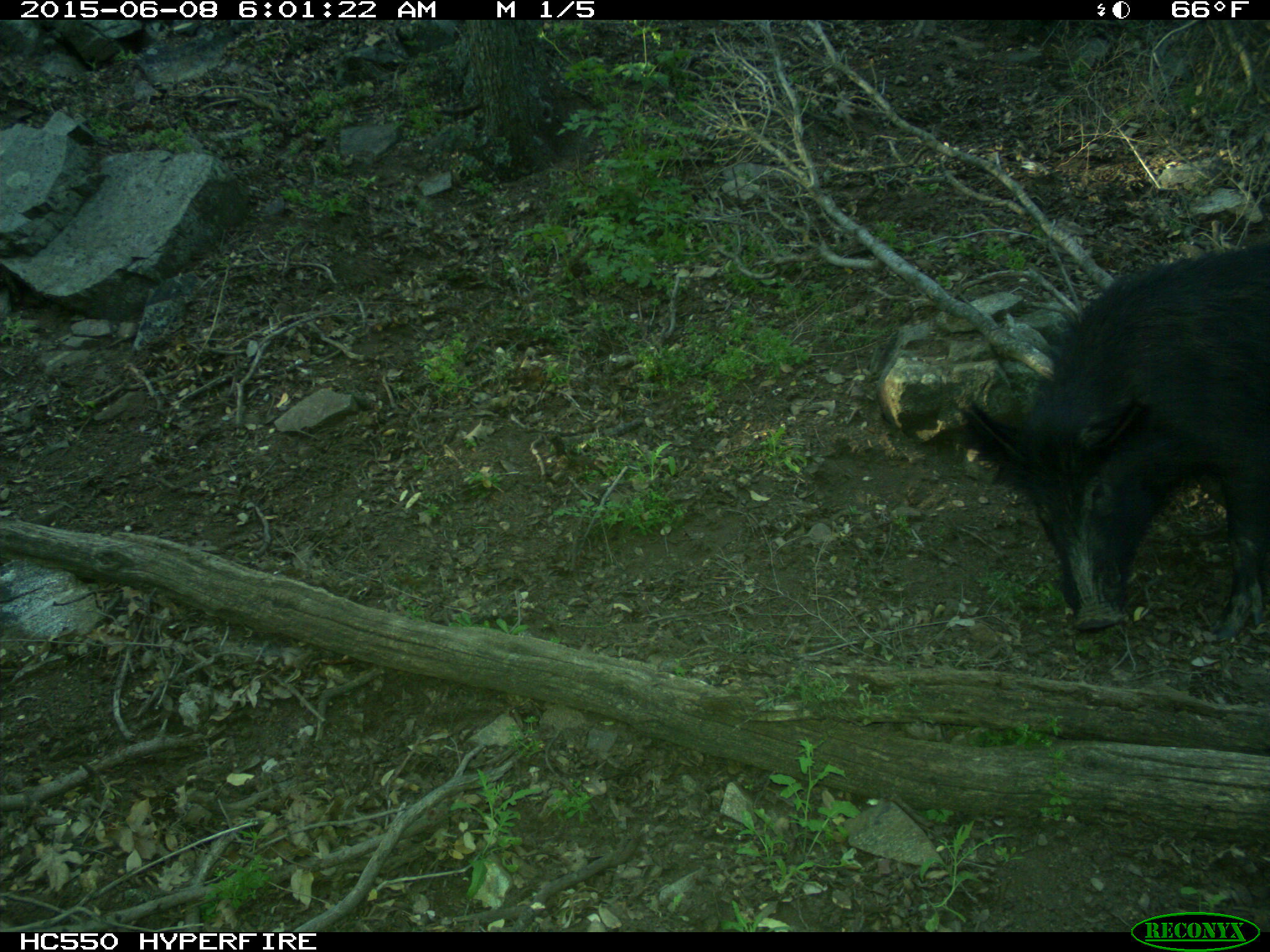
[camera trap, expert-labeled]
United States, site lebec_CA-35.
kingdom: Animalia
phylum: Chordata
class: Mammalia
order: Artiodactyla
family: Suidae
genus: Sus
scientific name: Sus scrofa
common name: wild boar